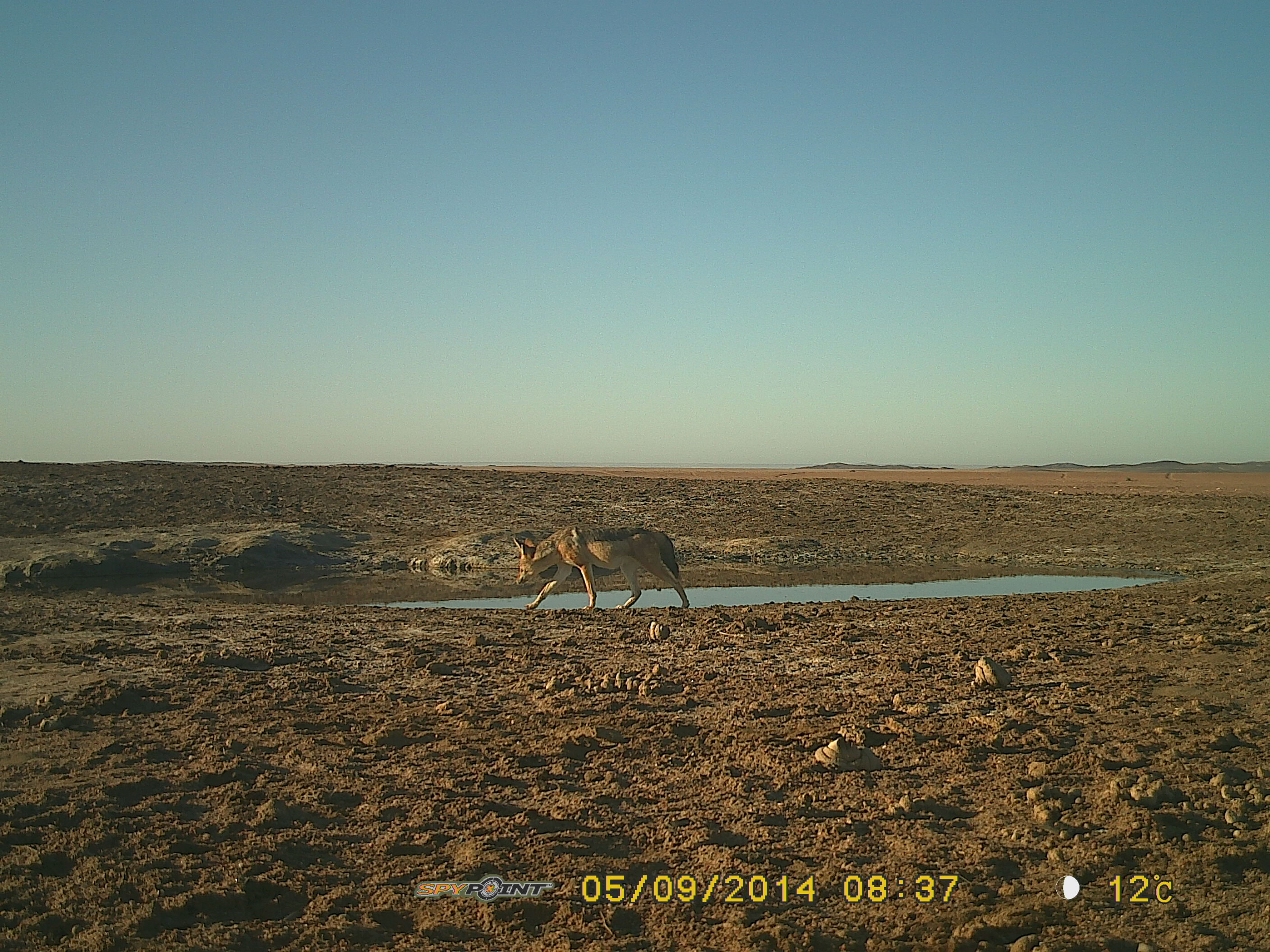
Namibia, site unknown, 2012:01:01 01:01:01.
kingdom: Animalia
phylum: Chordata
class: Mammalia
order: Carnivora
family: Canidae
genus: Lupulella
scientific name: Lupulella mesomelas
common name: black-backed jackal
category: canis mesomelas